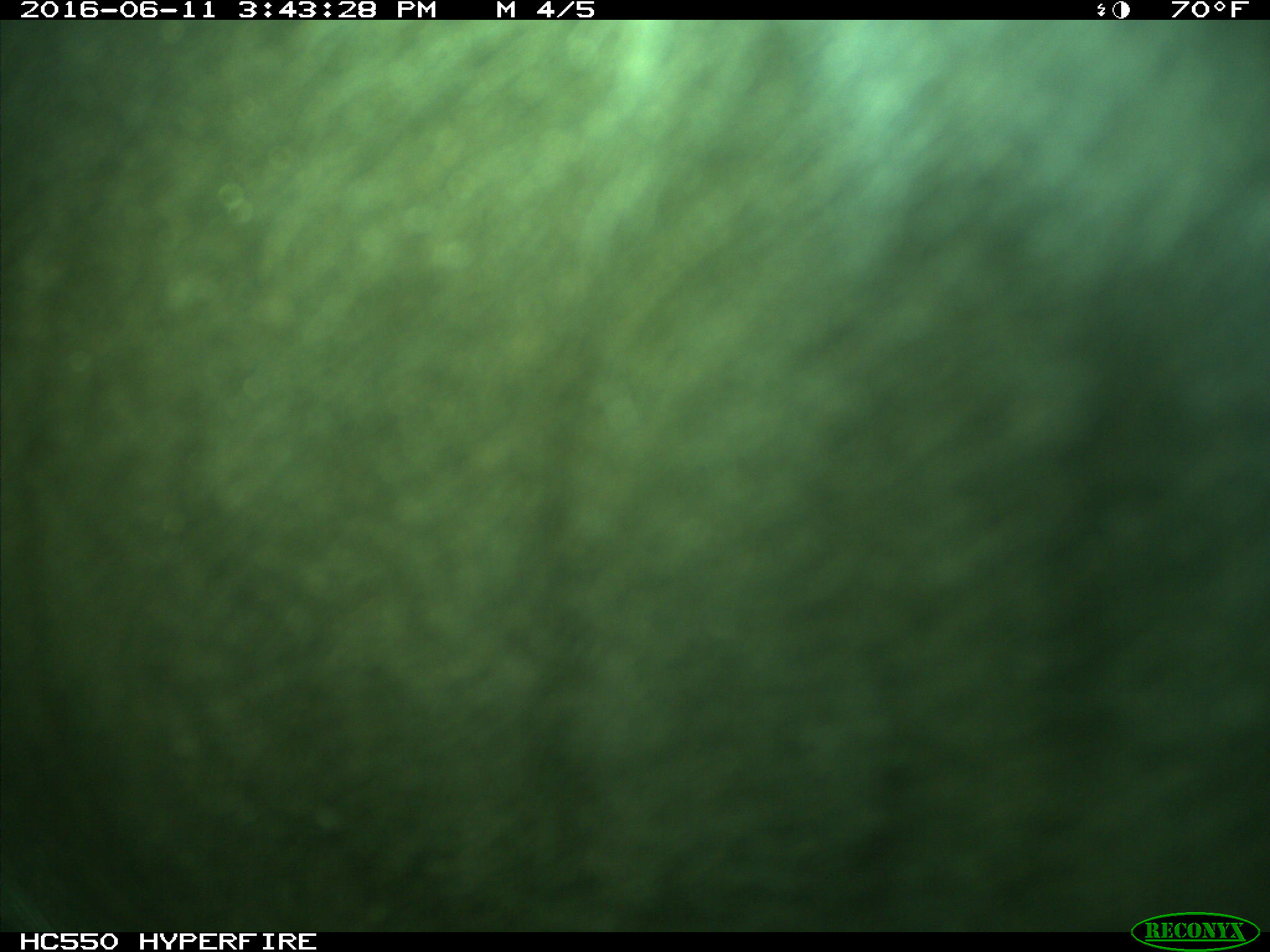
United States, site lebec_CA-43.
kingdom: Animalia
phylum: Chordata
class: Mammalia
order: Artiodactyla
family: Bovidae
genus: Bos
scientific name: Bos taurus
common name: domestic cow